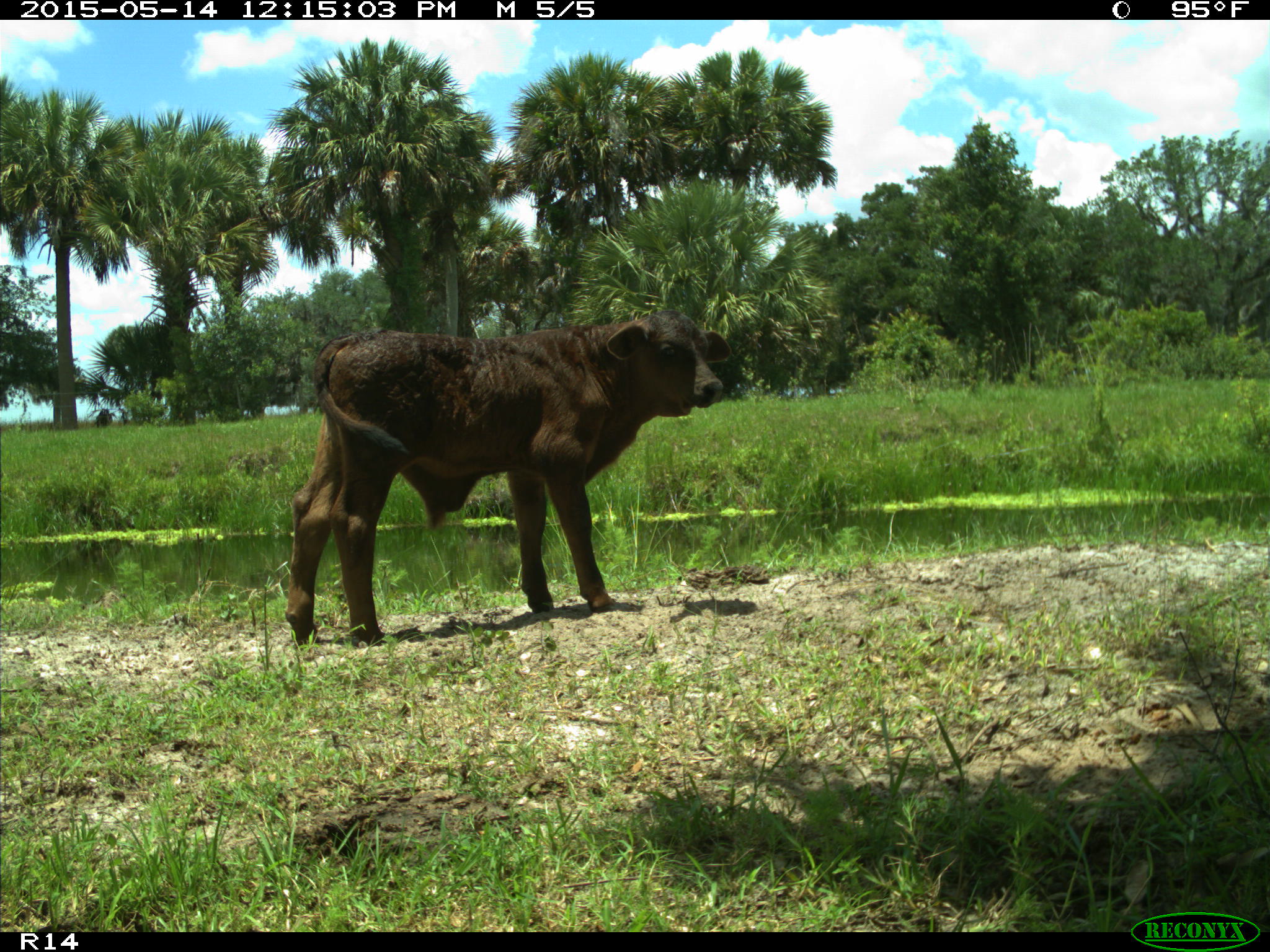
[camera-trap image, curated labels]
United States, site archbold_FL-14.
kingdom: Animalia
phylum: Chordata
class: Mammalia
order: Artiodactyla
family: Bovidae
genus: Bos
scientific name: Bos taurus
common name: domestic cow